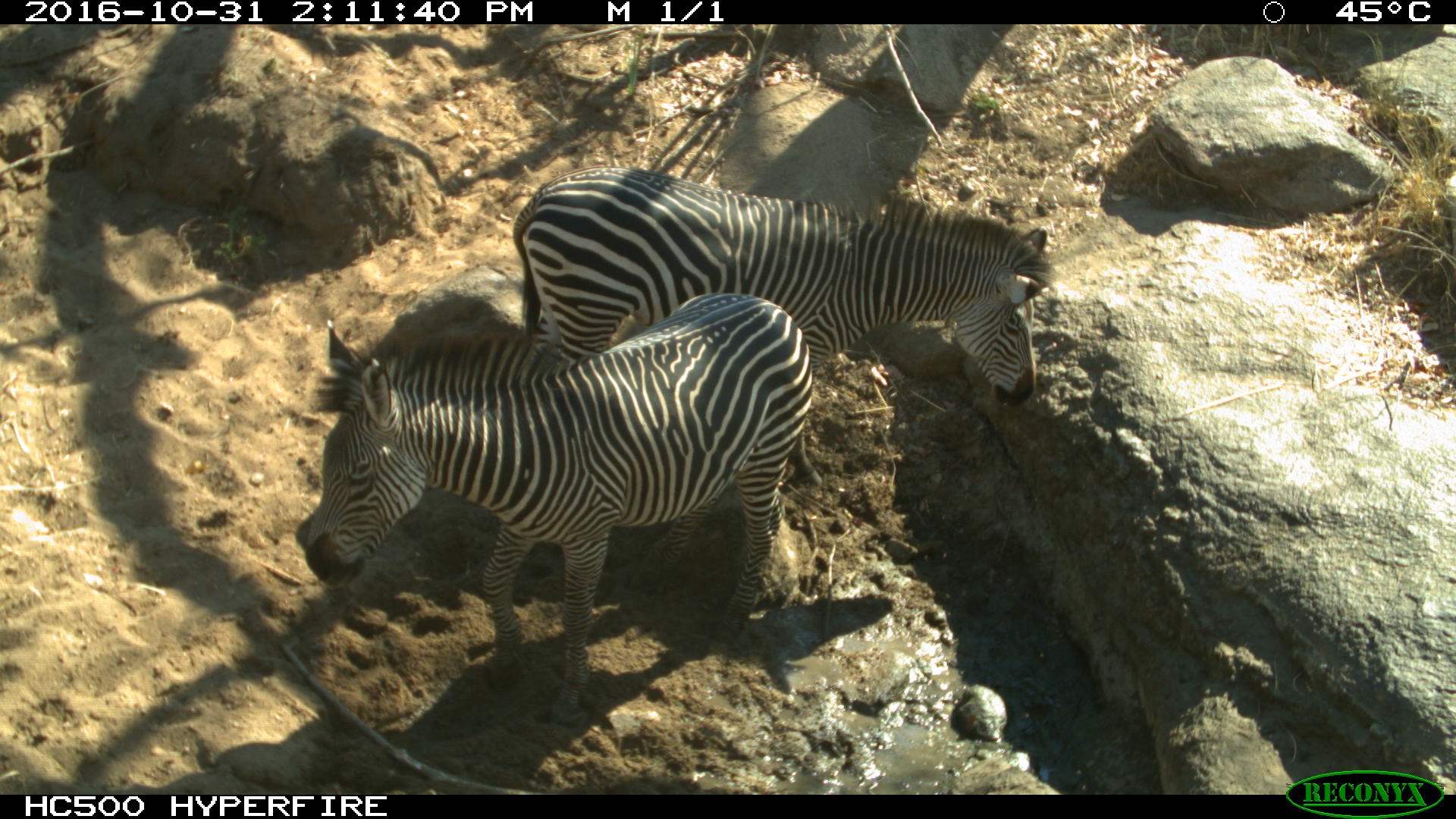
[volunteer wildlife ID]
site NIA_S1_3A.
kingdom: Animalia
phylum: Chordata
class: Mammalia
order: Perissodactyla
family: Equidae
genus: Equus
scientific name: Equus quagga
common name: plains zebra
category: zebraplains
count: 2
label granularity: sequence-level